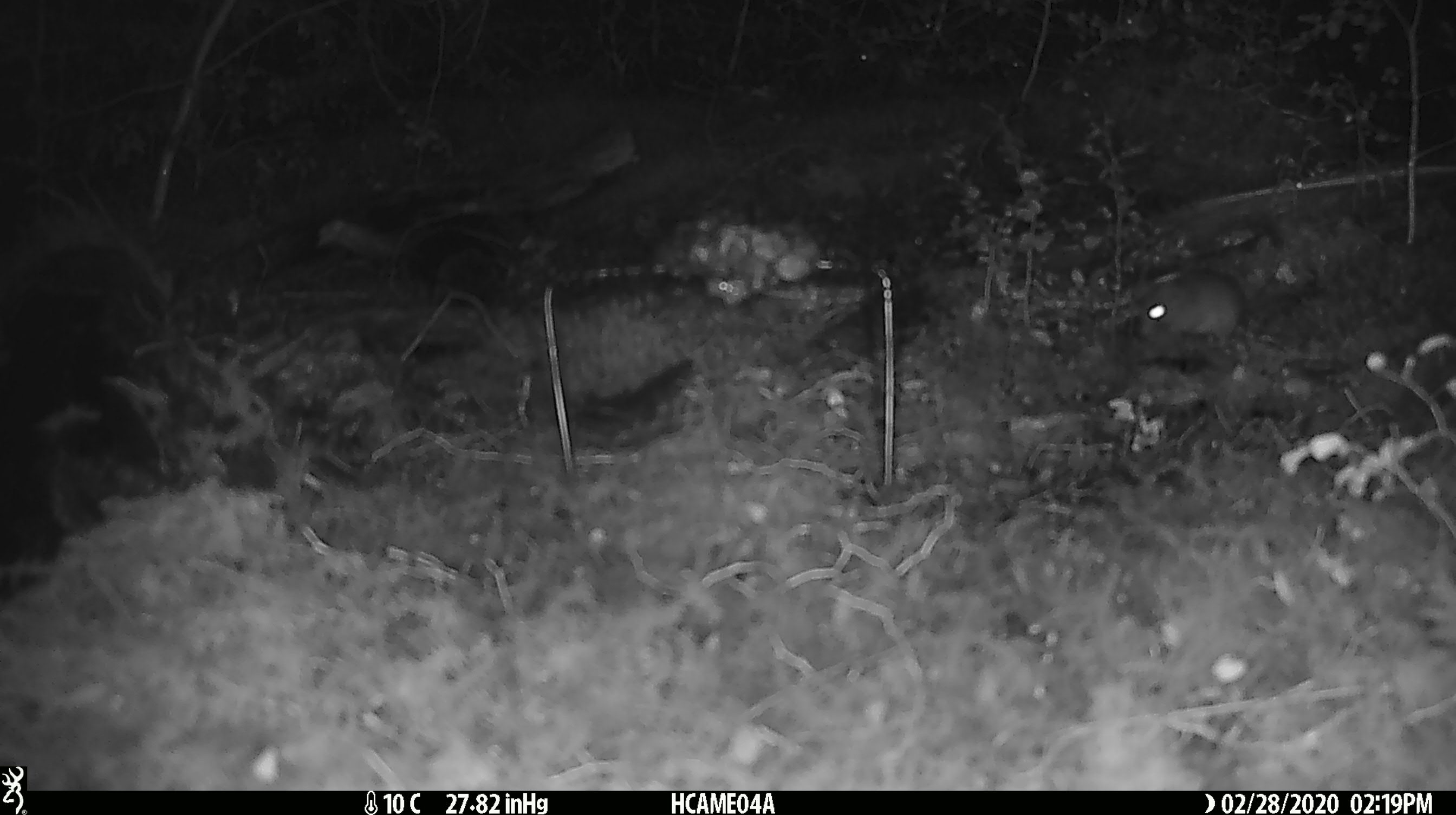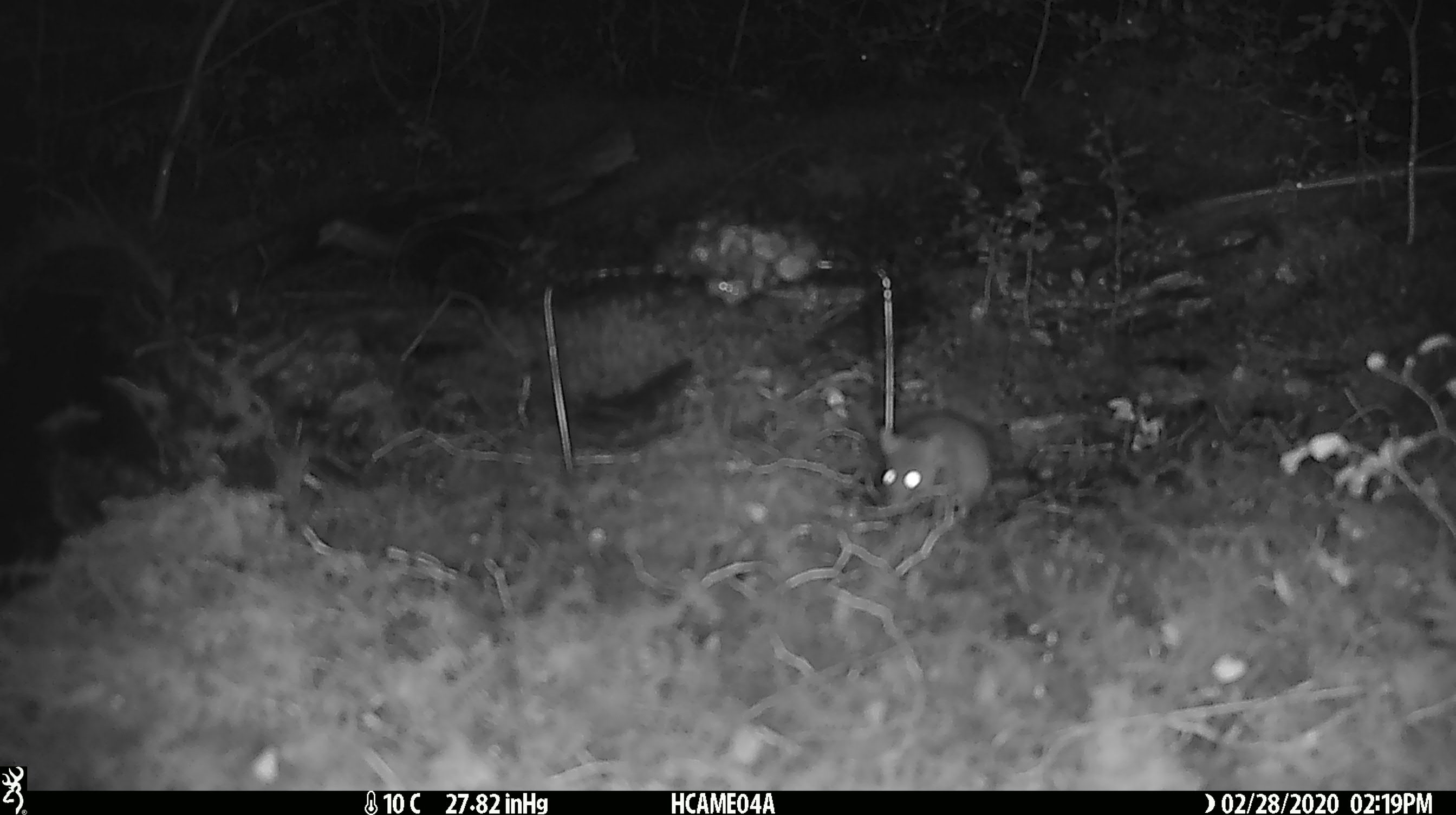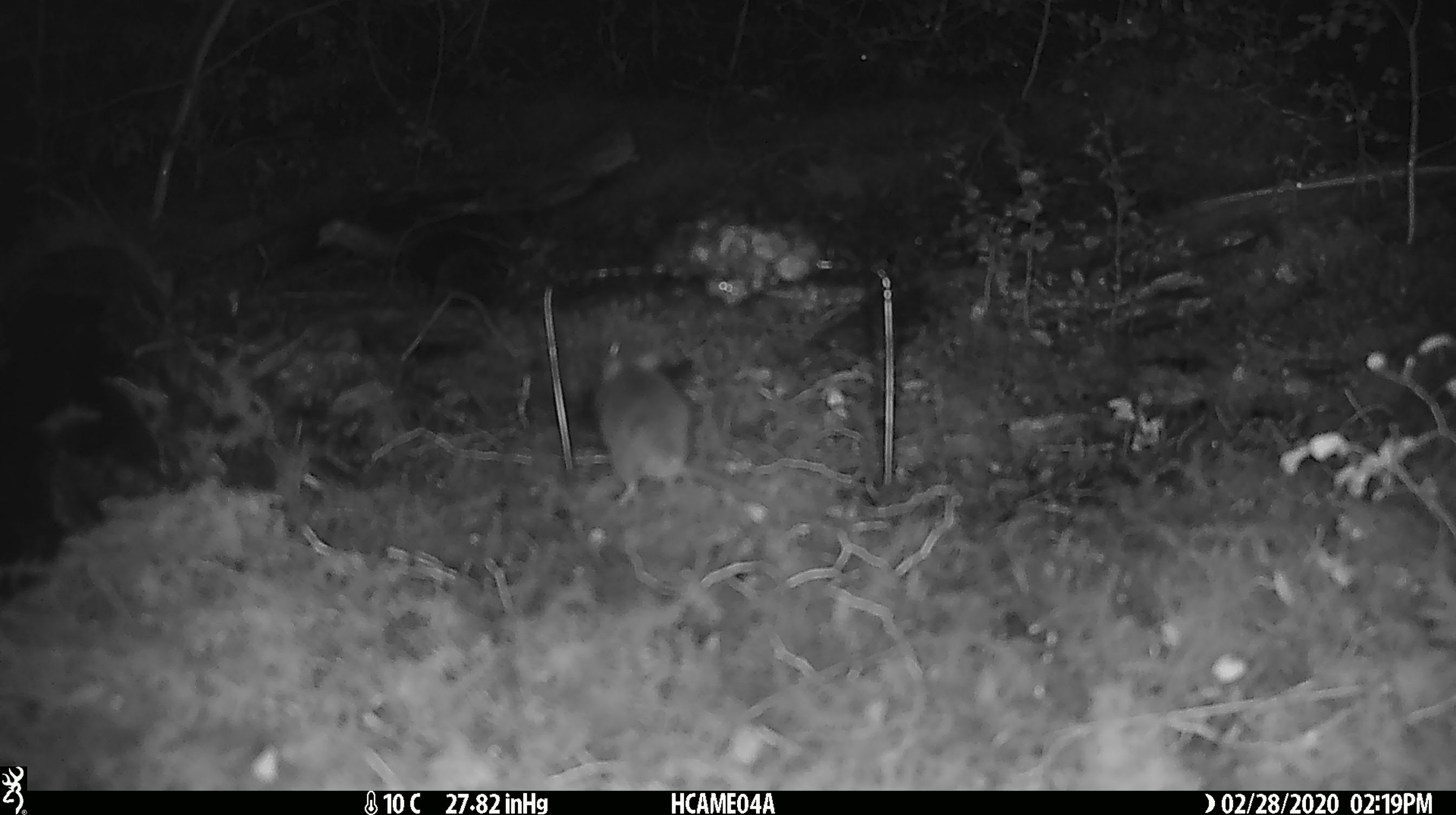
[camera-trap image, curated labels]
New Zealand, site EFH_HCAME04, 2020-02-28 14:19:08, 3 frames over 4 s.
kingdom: Animalia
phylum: Chordata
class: Mammalia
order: Rodentia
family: Muridae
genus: Mus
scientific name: Mus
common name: mouse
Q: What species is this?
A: Mouse (Mus).